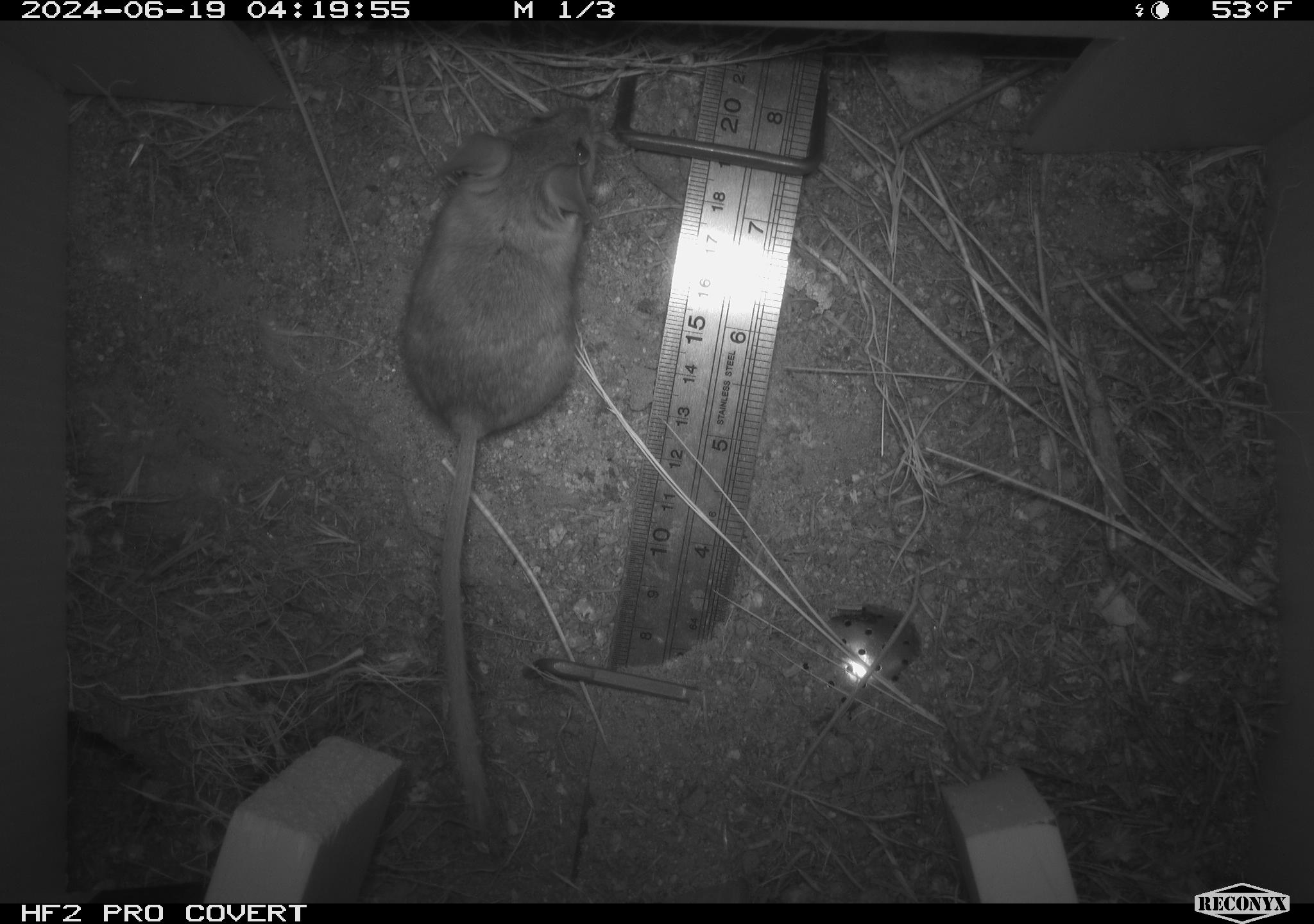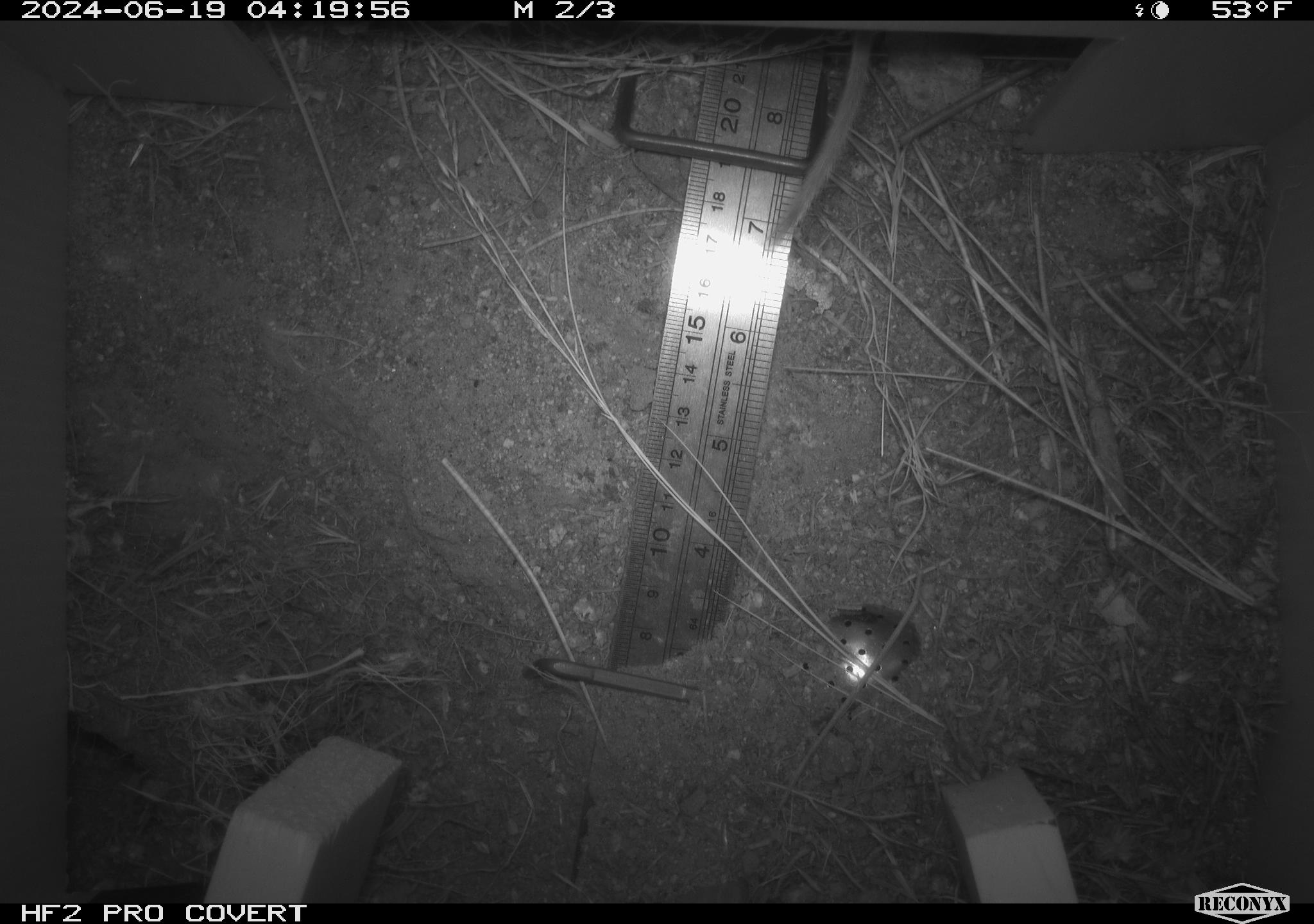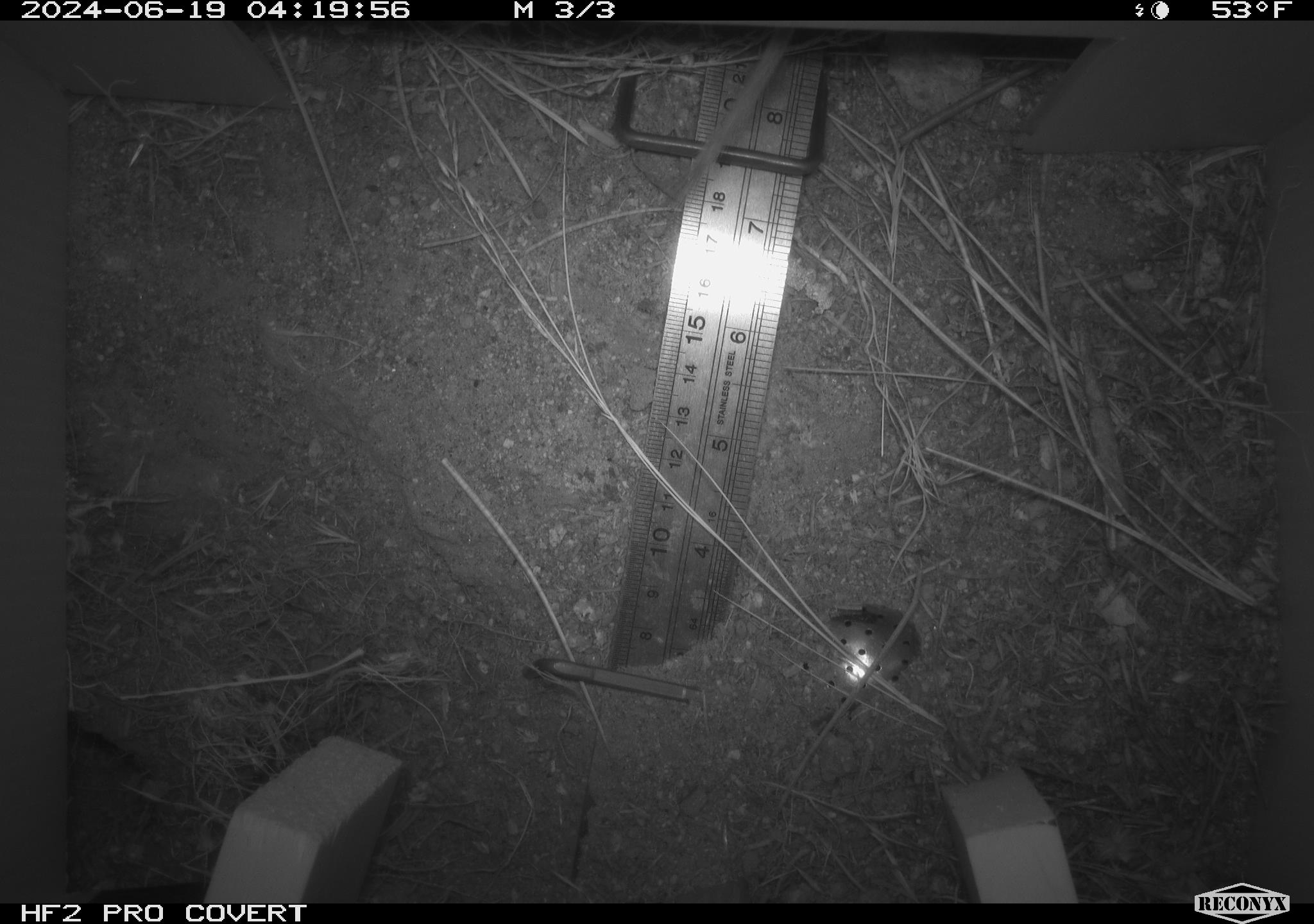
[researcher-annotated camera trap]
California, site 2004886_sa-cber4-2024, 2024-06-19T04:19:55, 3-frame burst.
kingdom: Animalia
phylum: Chordata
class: Mammalia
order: Rodentia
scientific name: Rodentia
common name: mouse species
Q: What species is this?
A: Mouse species (Rodentia).